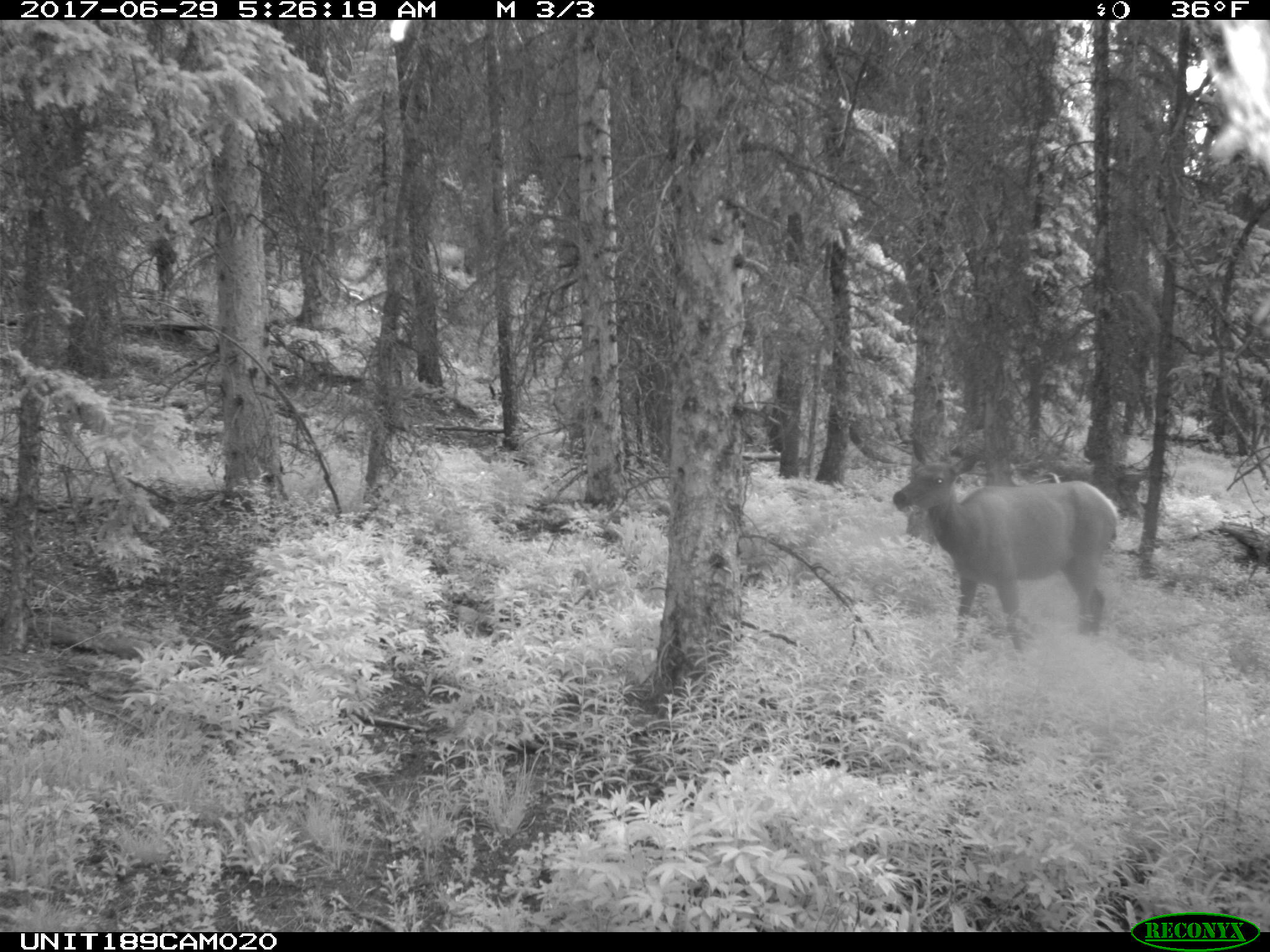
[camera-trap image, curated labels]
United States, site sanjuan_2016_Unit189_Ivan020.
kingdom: Animalia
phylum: Chordata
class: Mammalia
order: Artiodactyla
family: Cervidae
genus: Cervus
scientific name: Cervus elaphus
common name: red deer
Cervus elaphus (red deer).